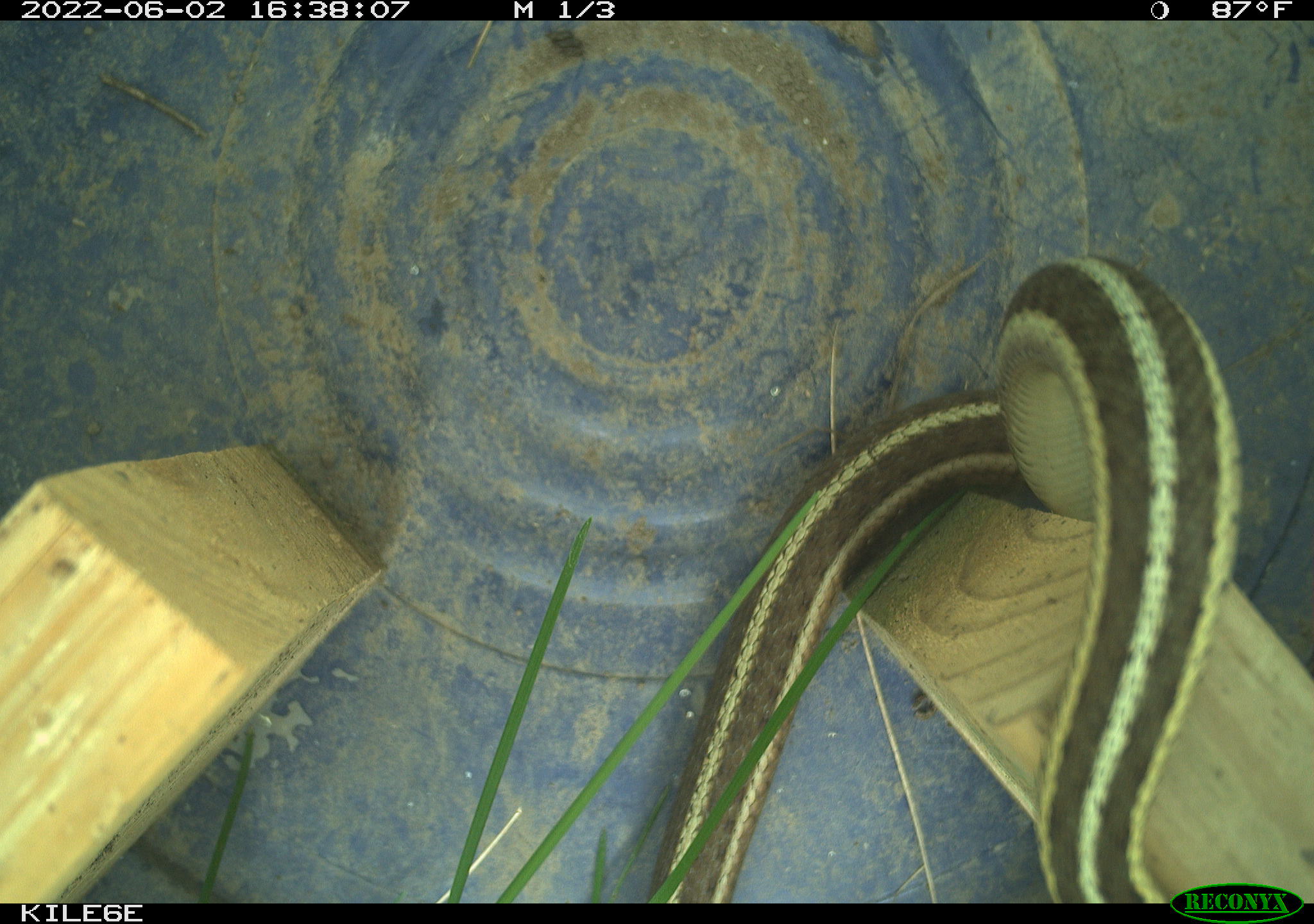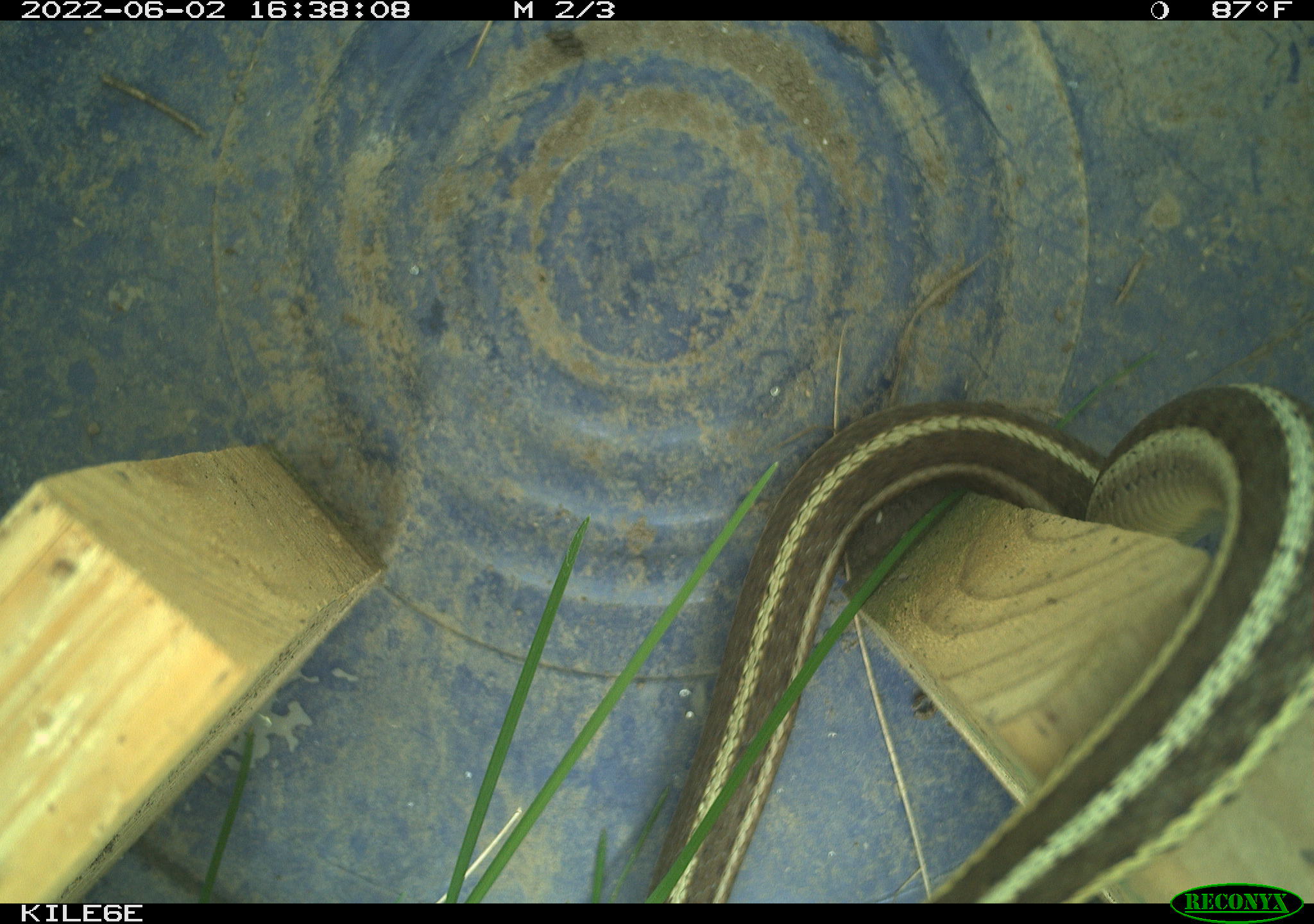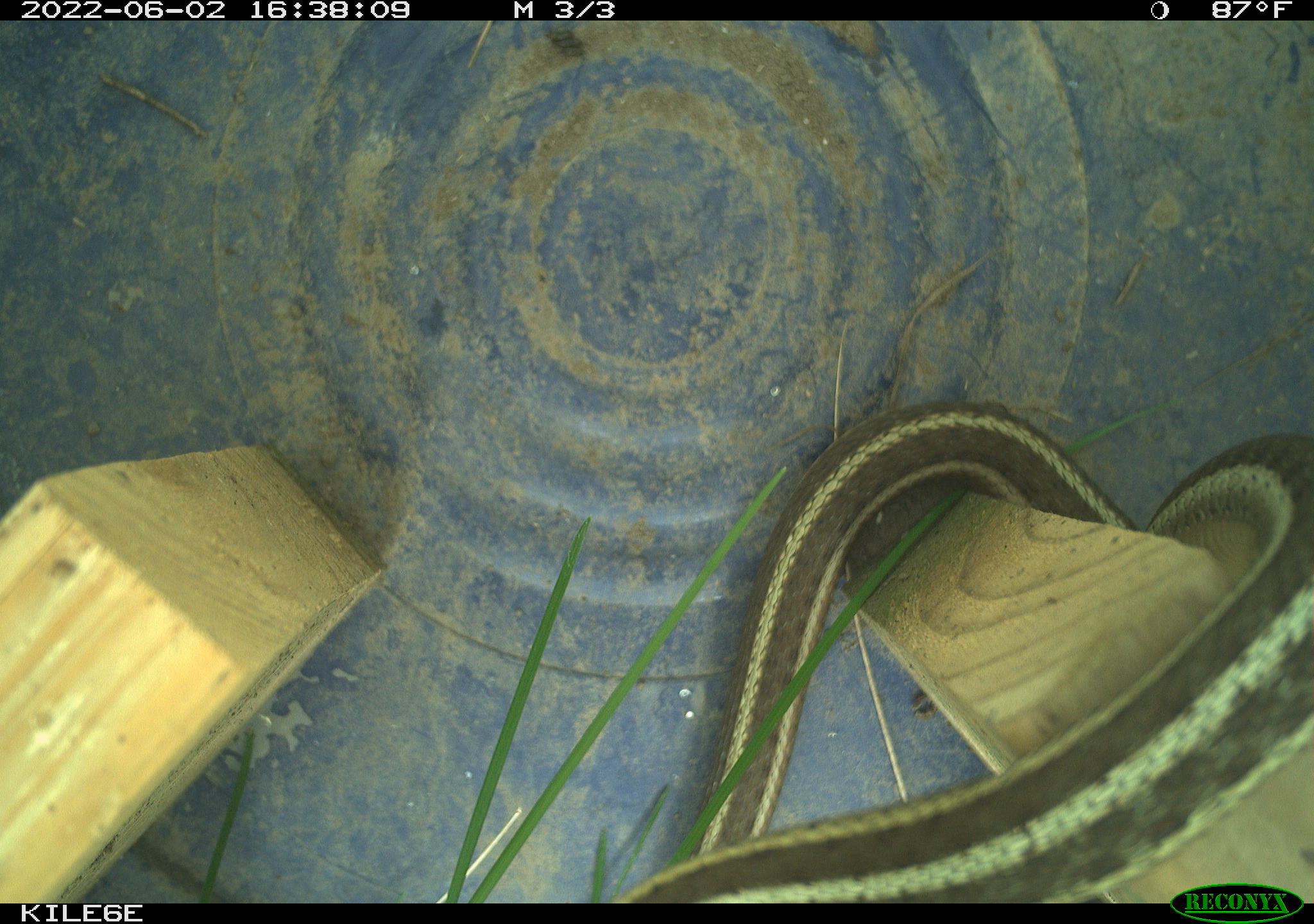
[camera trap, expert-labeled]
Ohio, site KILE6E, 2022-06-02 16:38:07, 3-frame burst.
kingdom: Animalia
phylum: Chordata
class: Reptilia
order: Squamata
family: Colubridae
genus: Thamnophis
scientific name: Thamnophis sirtalis sirtalis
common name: eastern gartersnake